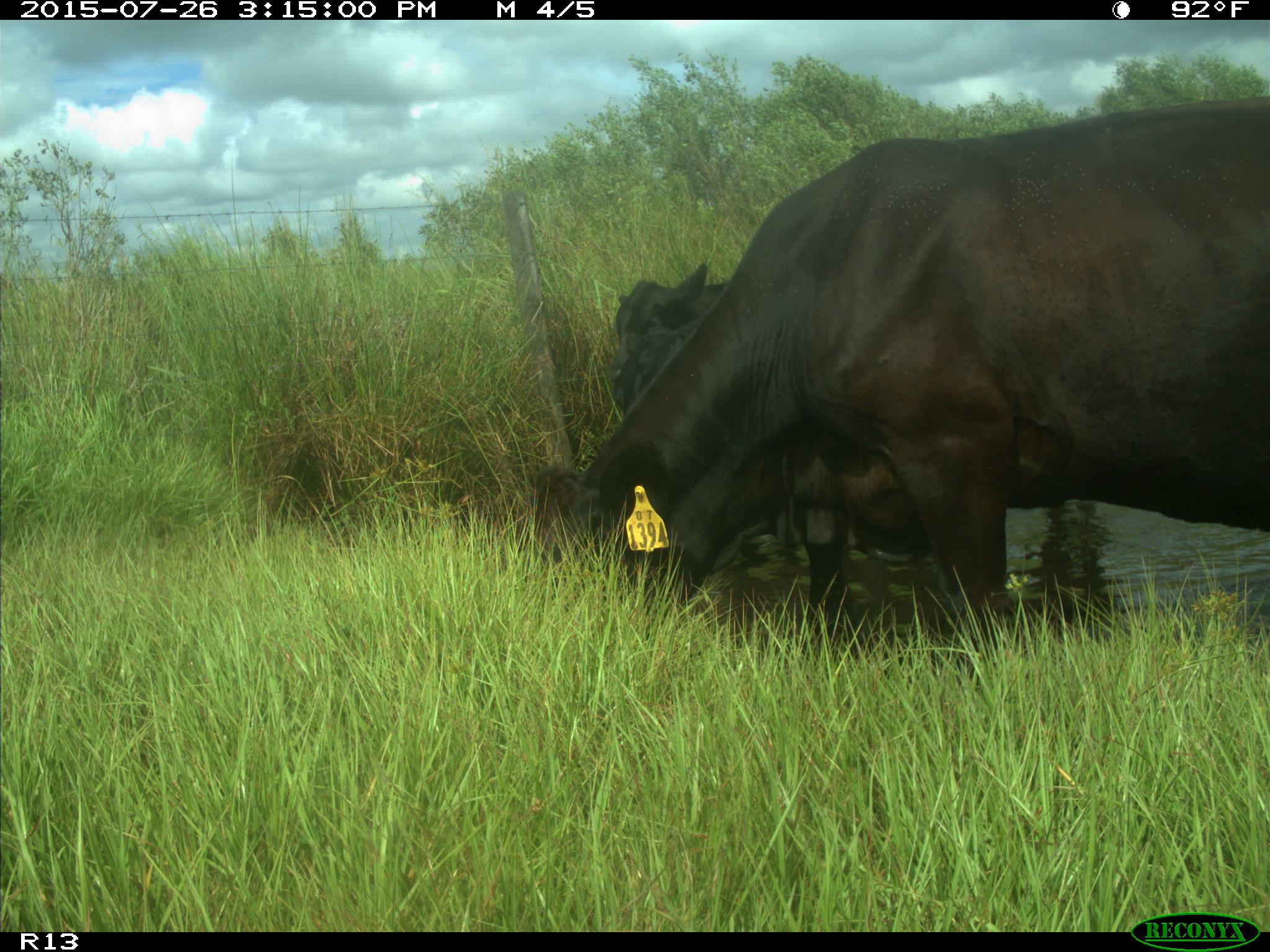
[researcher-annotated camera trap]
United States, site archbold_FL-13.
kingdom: Animalia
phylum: Chordata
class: Mammalia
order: Artiodactyla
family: Bovidae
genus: Bos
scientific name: Bos taurus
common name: domestic cow